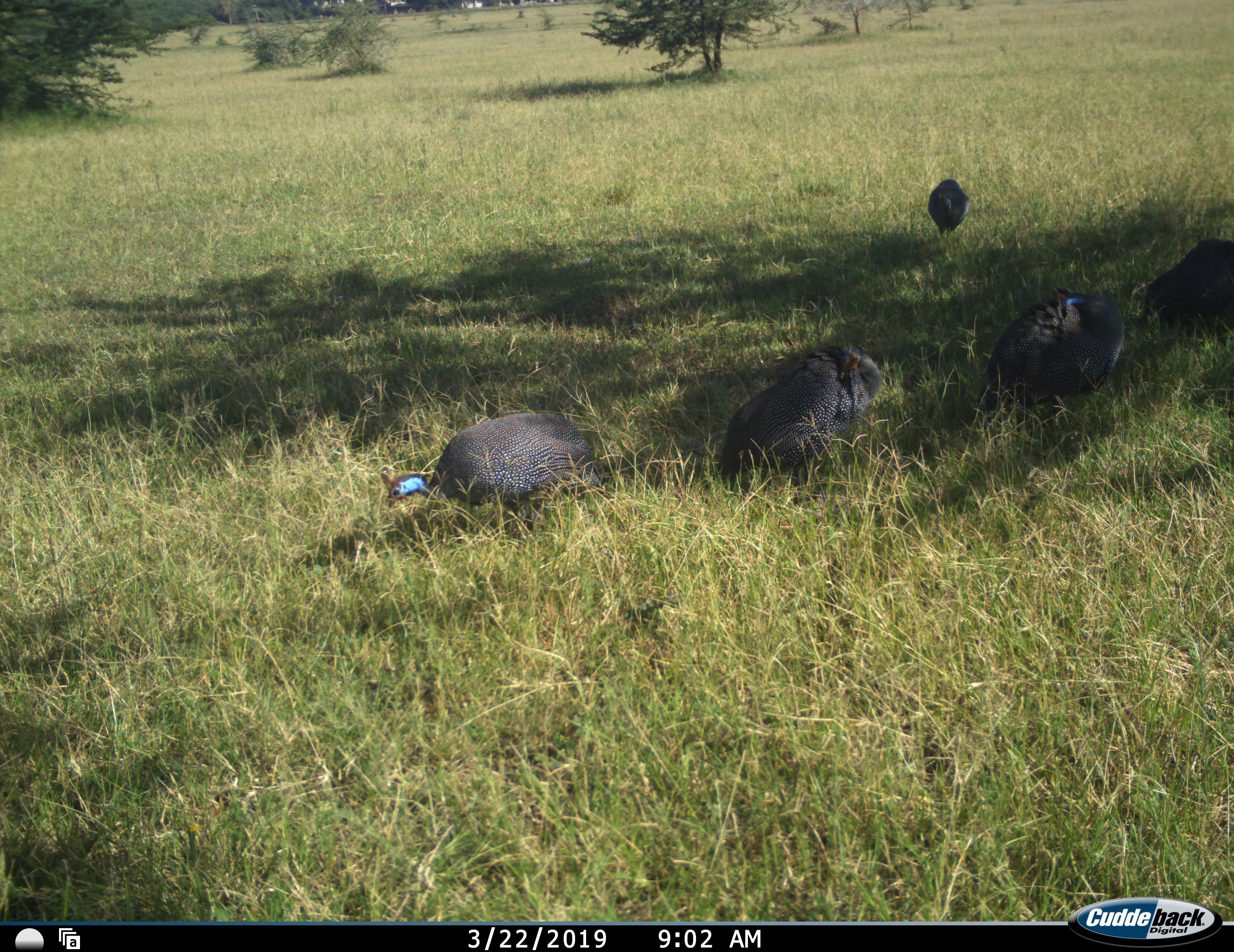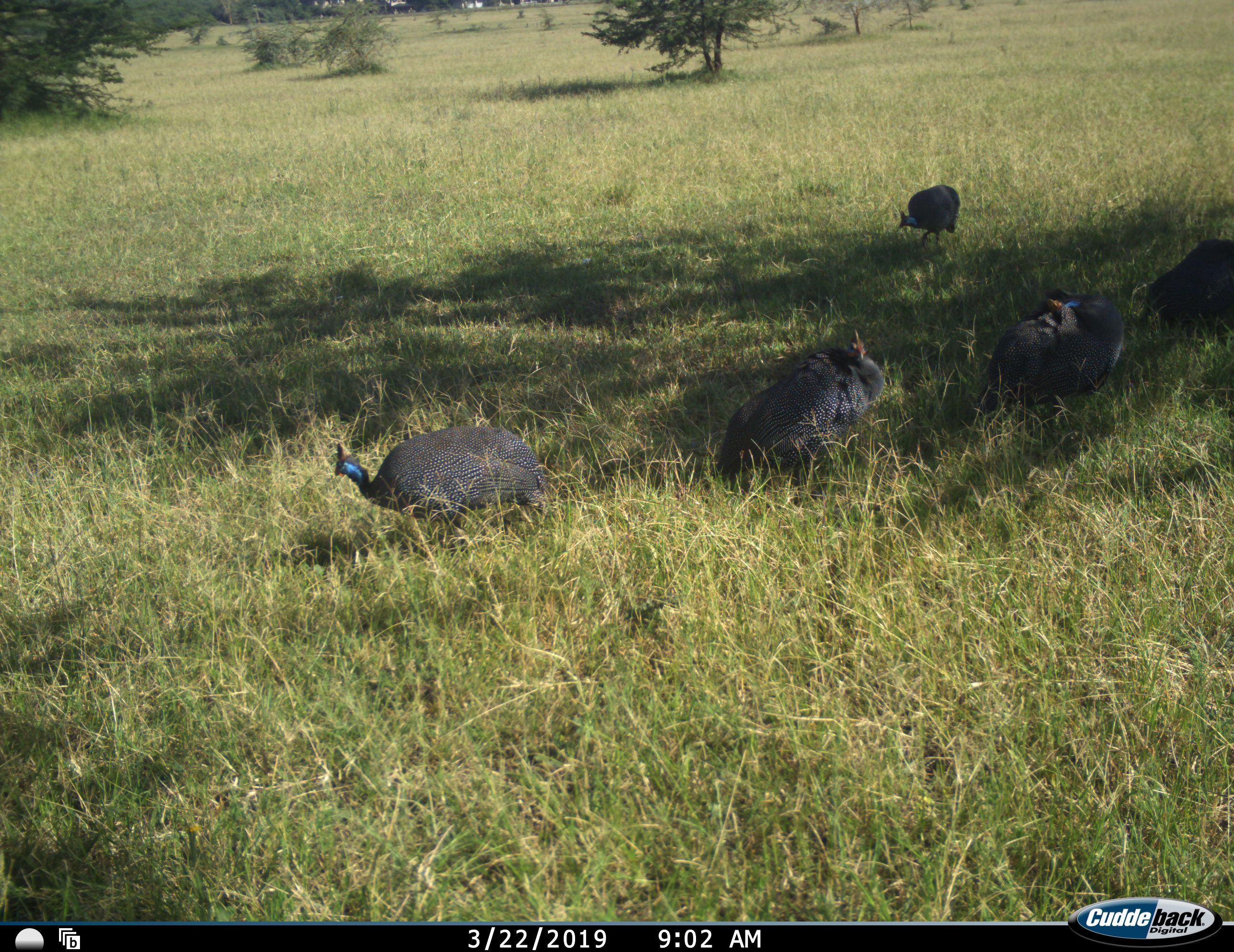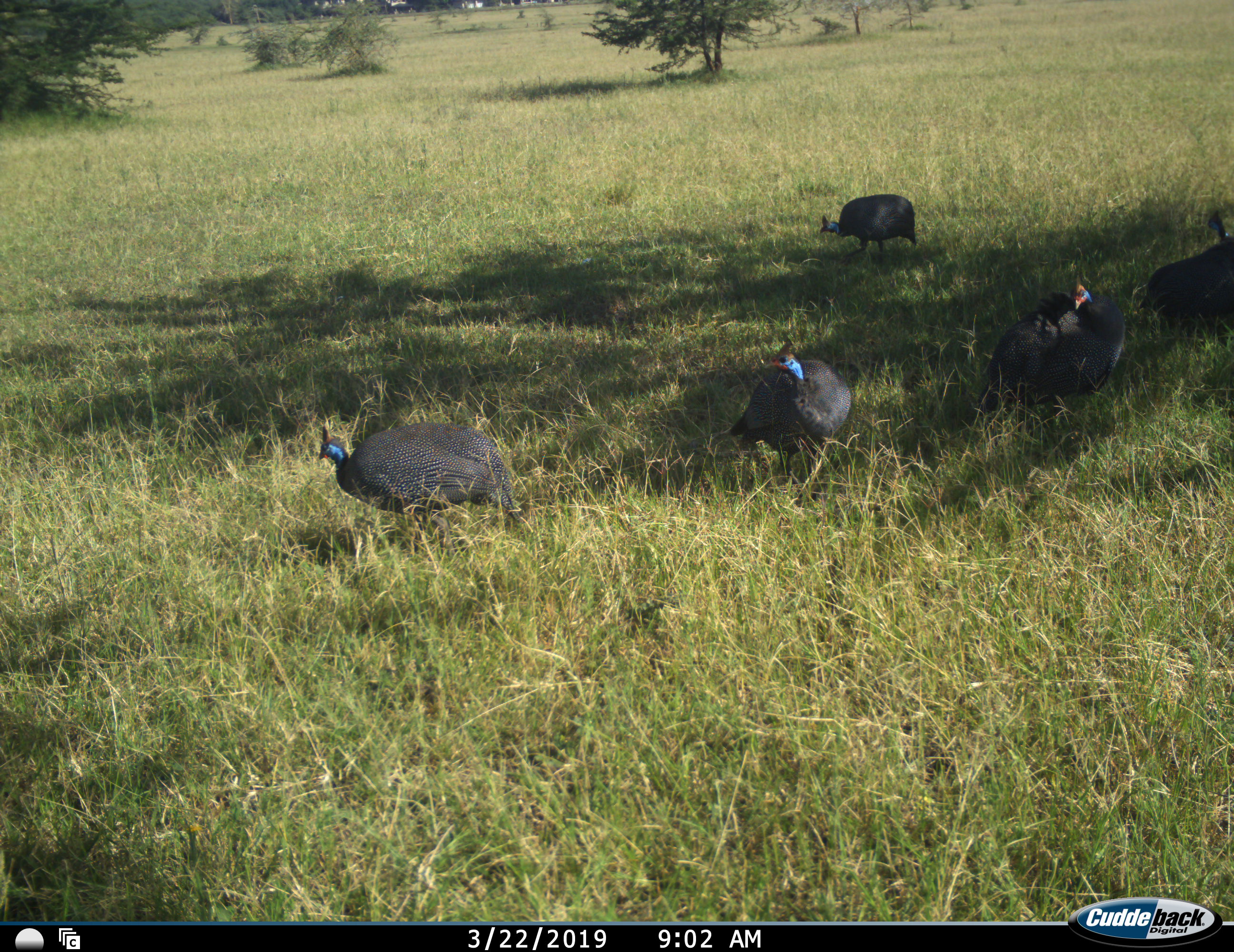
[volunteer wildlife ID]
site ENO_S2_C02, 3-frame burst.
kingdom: Animalia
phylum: Chordata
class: Aves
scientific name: Aves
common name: bird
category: birdother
Birdother (bird) (Aves), count 5. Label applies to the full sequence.